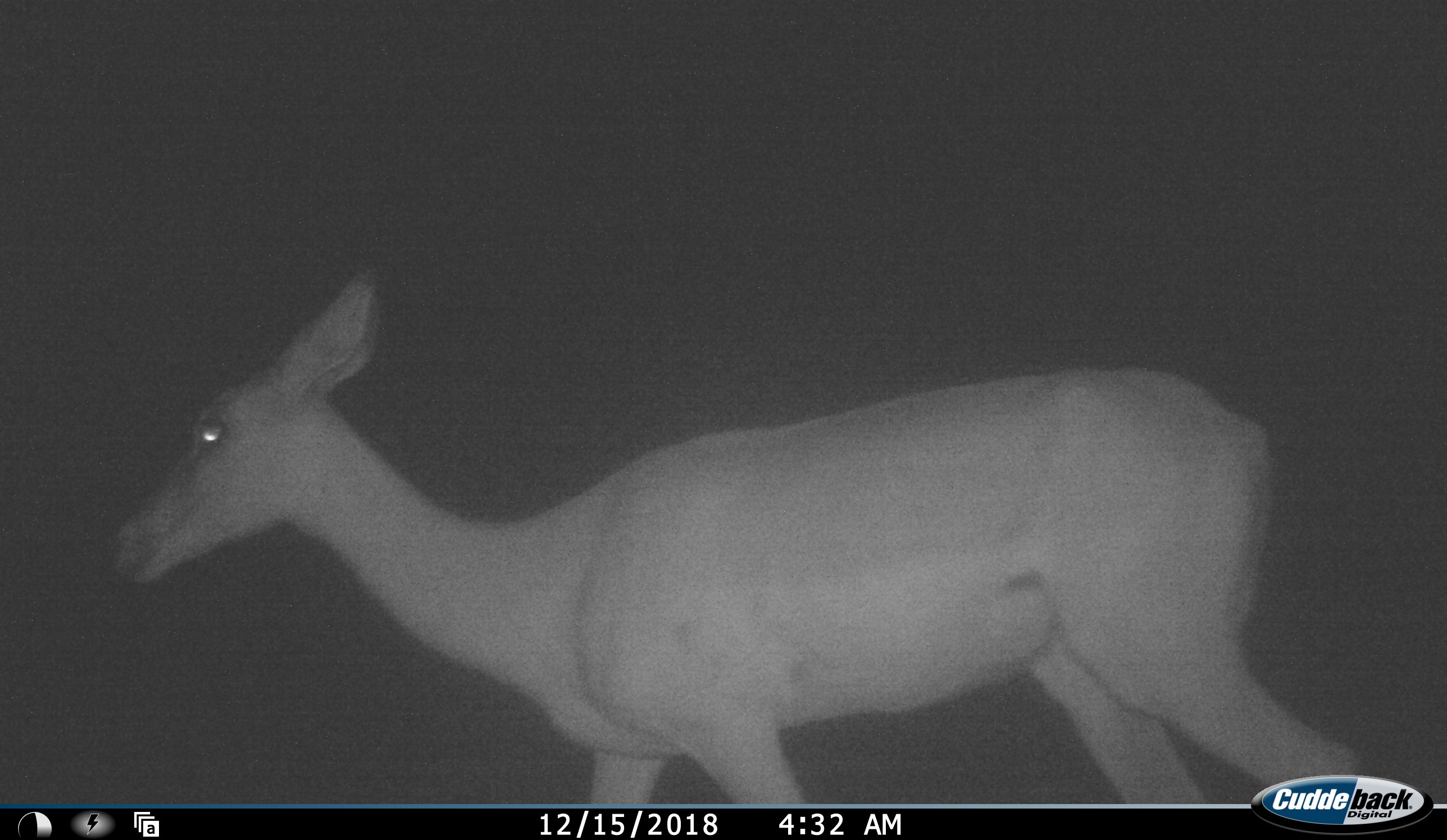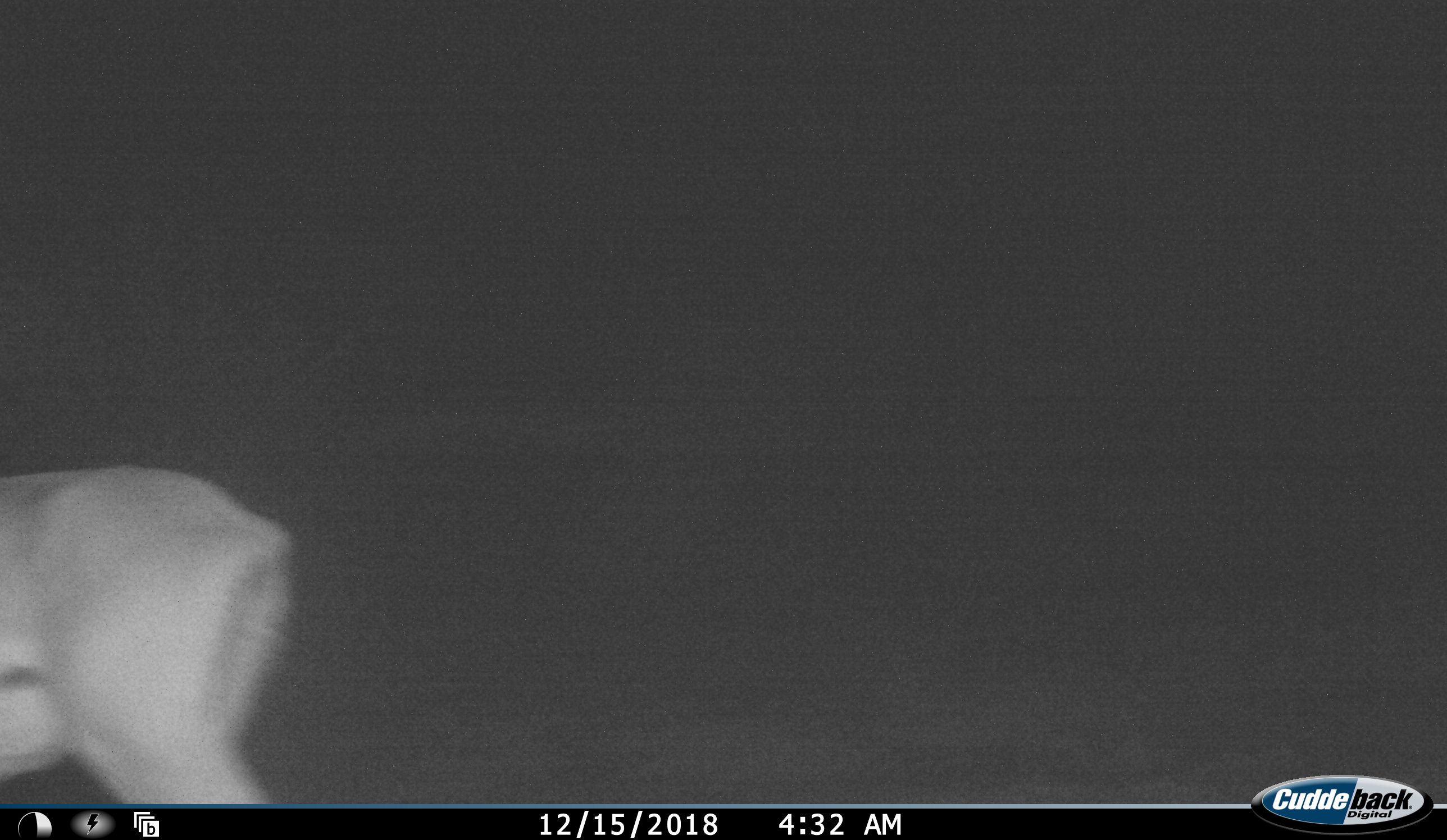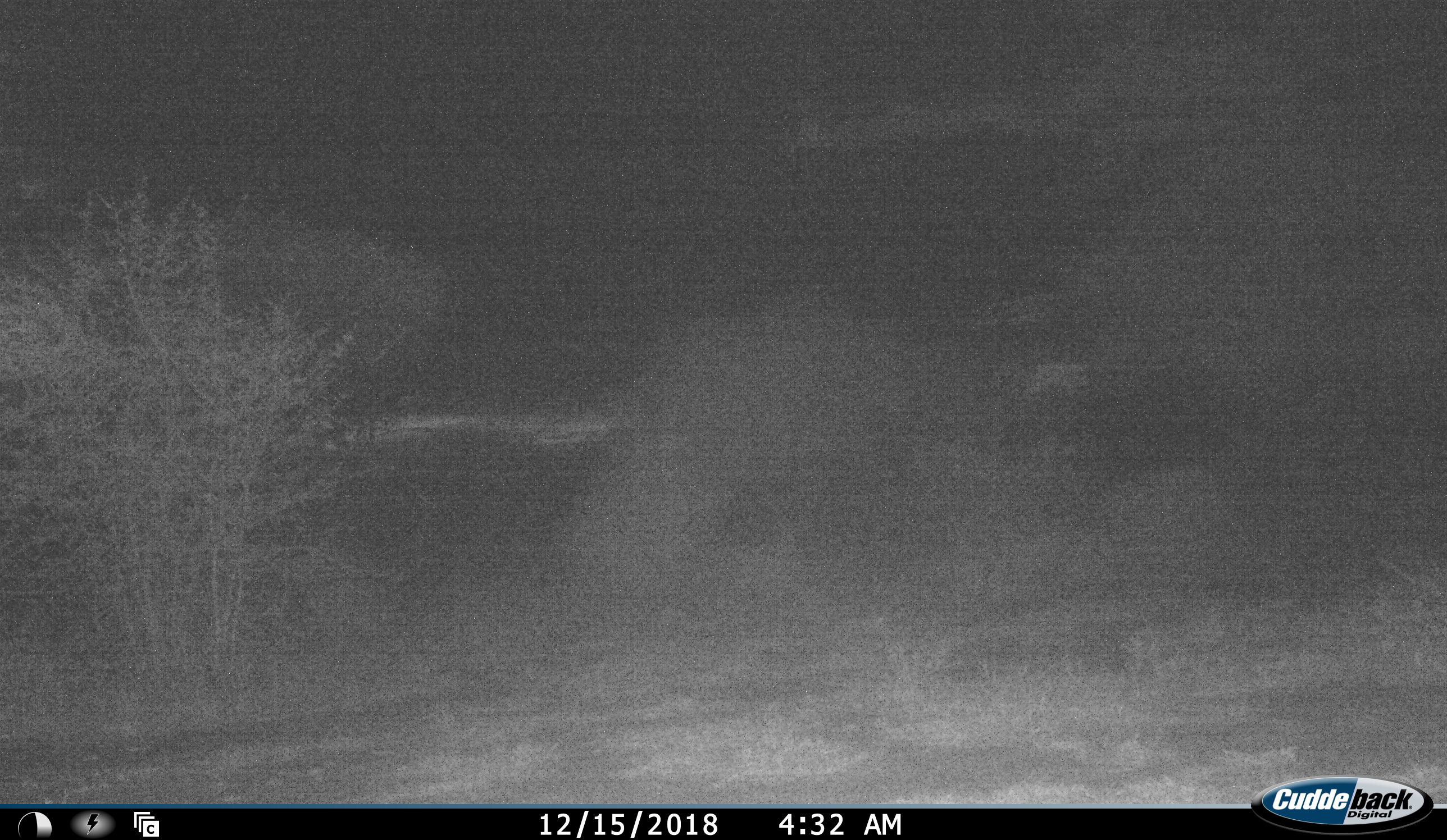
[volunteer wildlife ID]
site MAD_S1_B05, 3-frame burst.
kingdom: Animalia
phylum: Chordata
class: Mammalia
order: Artiodactyla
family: Bovidae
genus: Aepyceros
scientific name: Aepyceros melampus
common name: impala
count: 1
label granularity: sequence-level